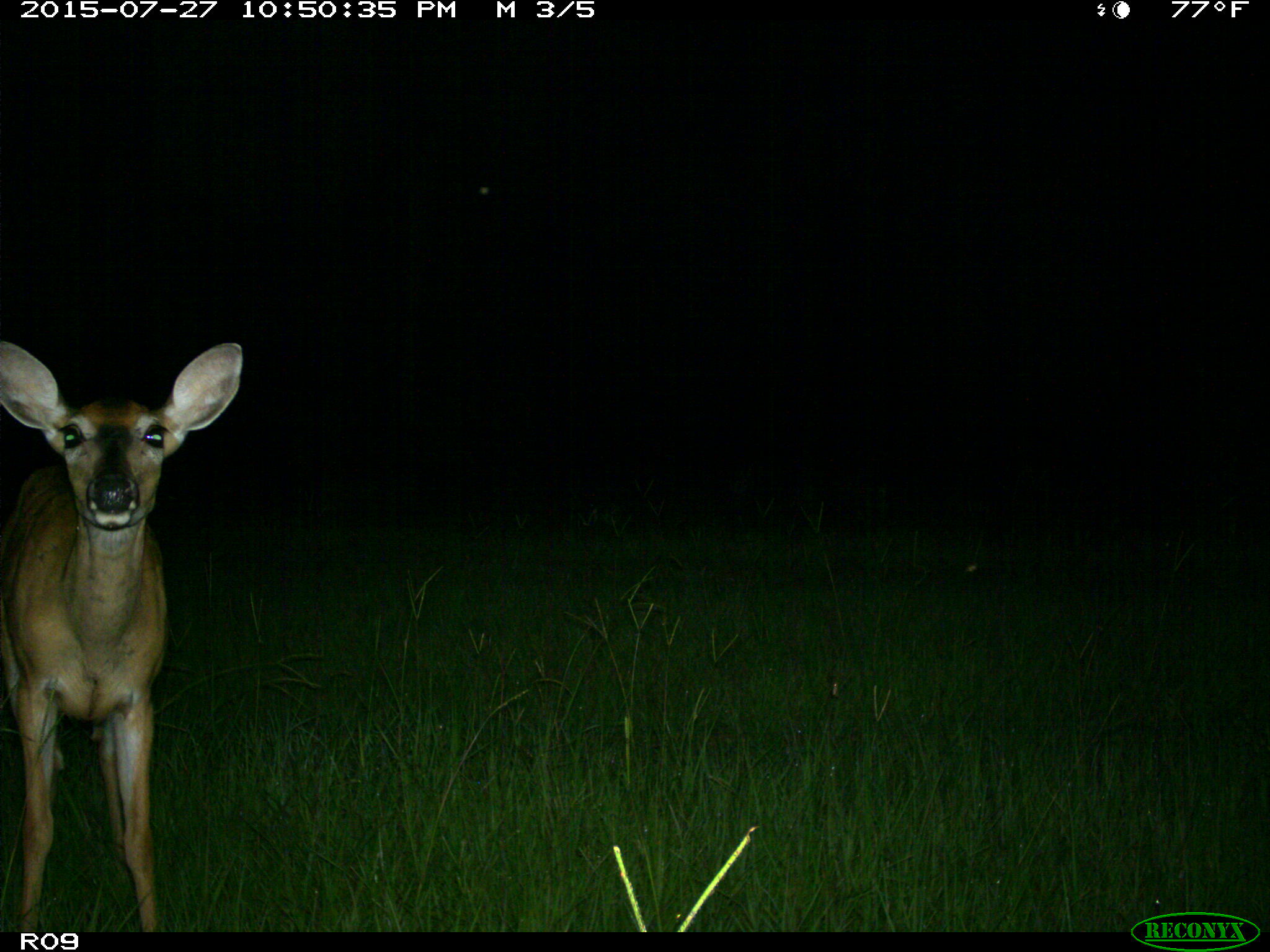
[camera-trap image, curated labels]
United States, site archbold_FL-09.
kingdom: Animalia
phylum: Chordata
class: Mammalia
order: Artiodactyla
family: Cervidae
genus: Odocoileus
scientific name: Odocoileus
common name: deer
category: unidentified deer